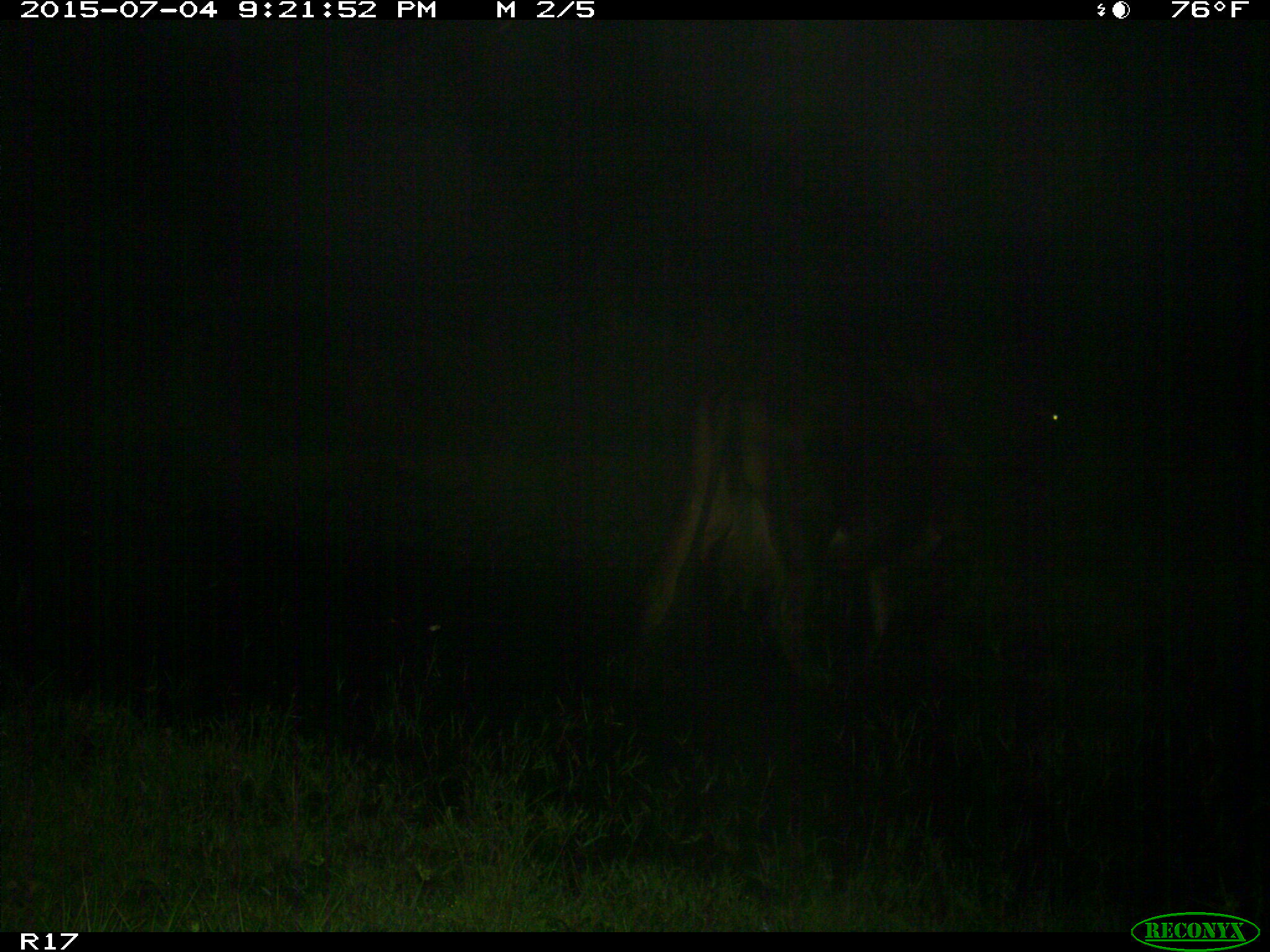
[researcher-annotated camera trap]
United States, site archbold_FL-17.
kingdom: Animalia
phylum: Chordata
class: Mammalia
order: Artiodactyla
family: Bovidae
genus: Bos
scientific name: Bos taurus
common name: domestic cow